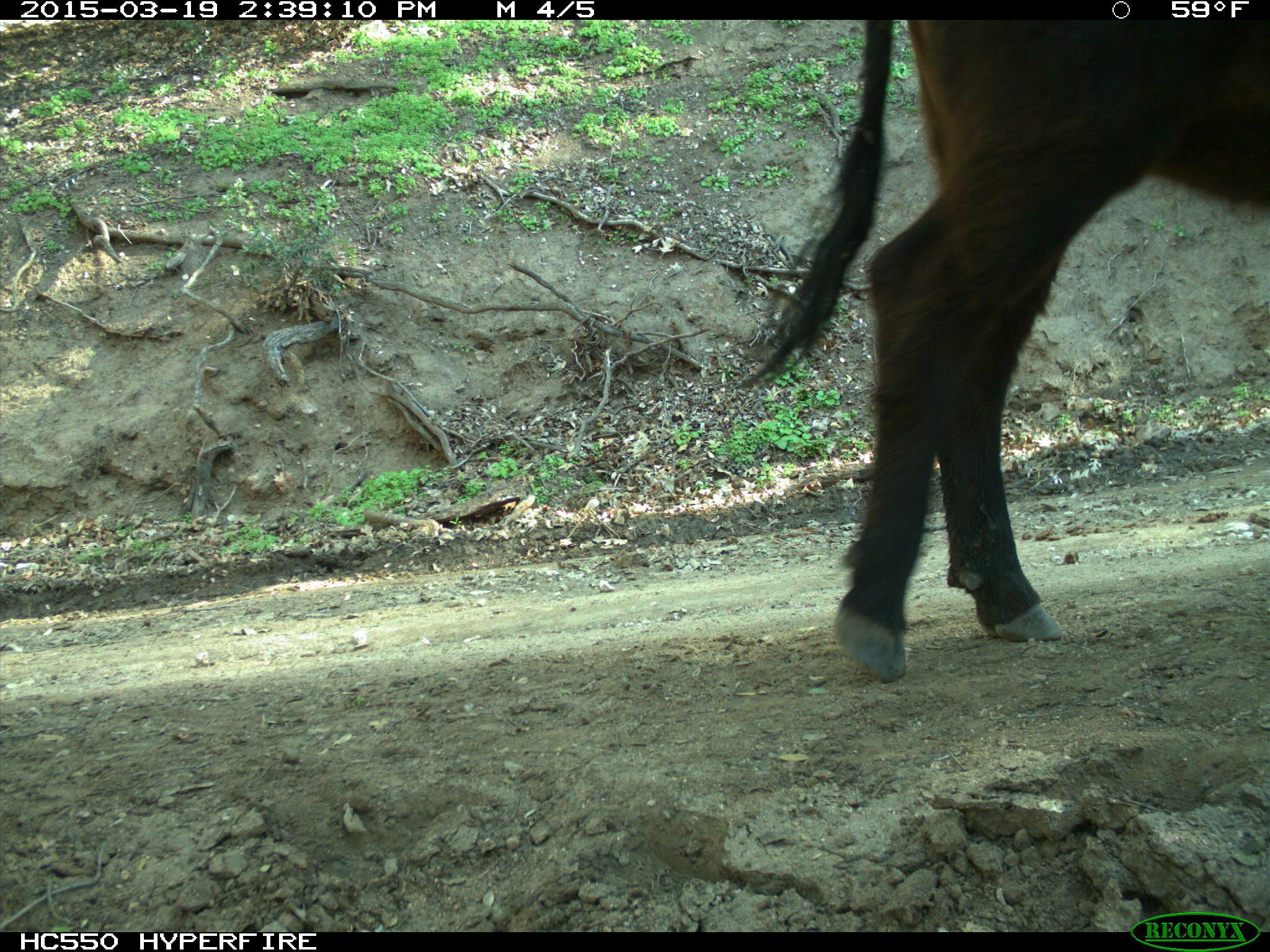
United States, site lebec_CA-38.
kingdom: Animalia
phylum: Chordata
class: Mammalia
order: Artiodactyla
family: Bovidae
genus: Bos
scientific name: Bos taurus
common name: domestic cow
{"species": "Bos taurus (domestic cow)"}